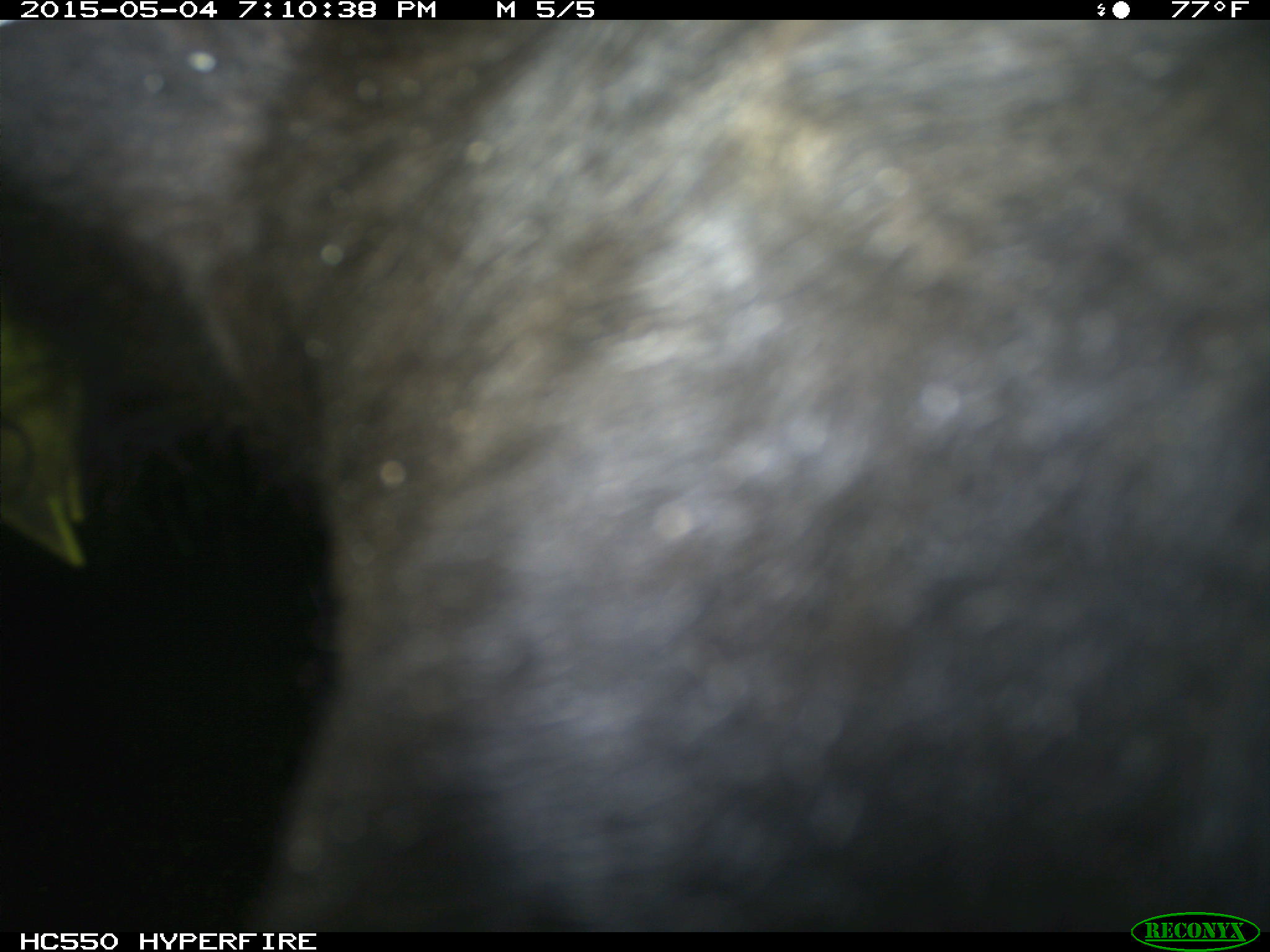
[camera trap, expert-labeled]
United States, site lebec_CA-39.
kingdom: Animalia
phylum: Chordata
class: Mammalia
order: Artiodactyla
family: Bovidae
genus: Bos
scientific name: Bos taurus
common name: domestic cow